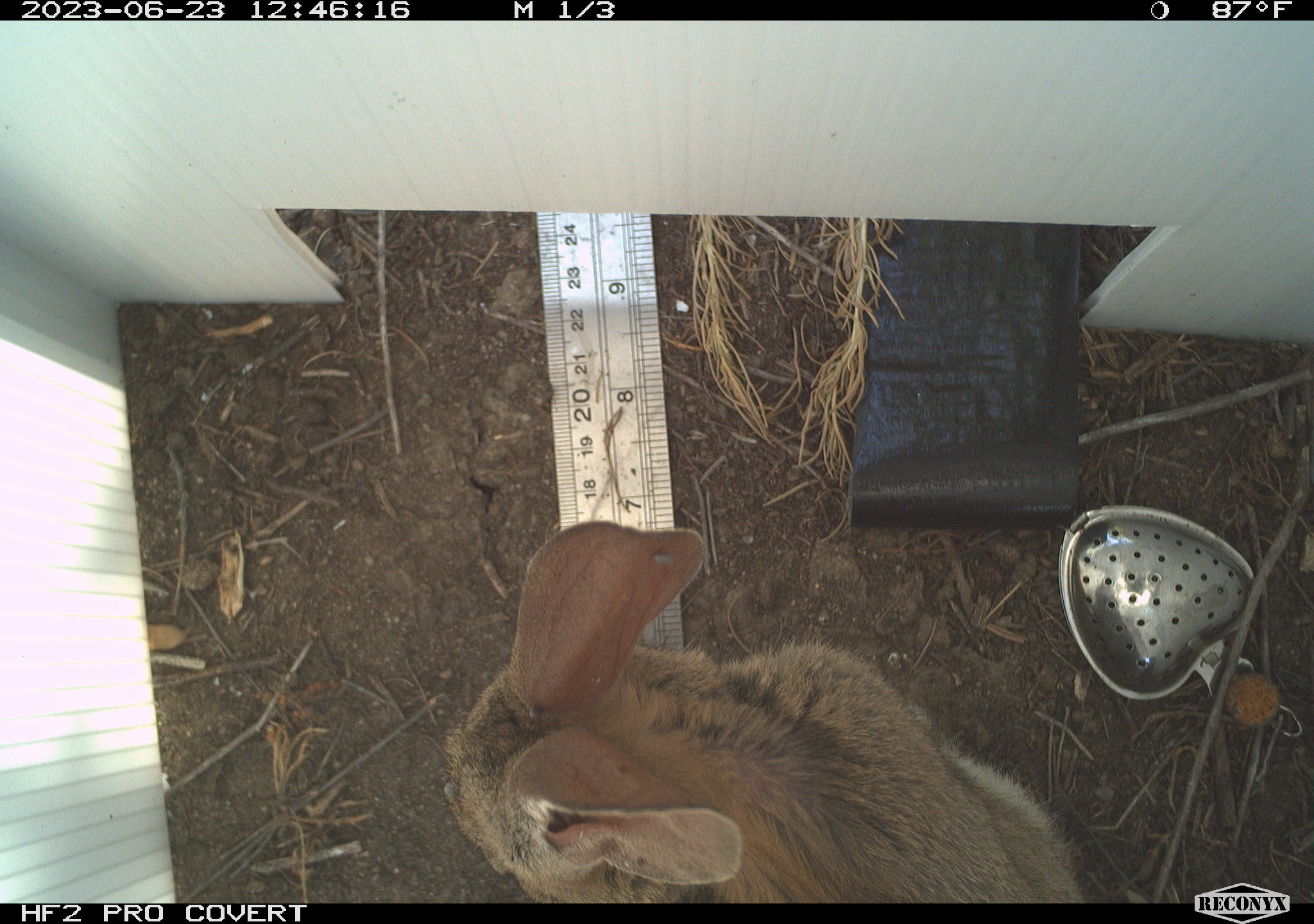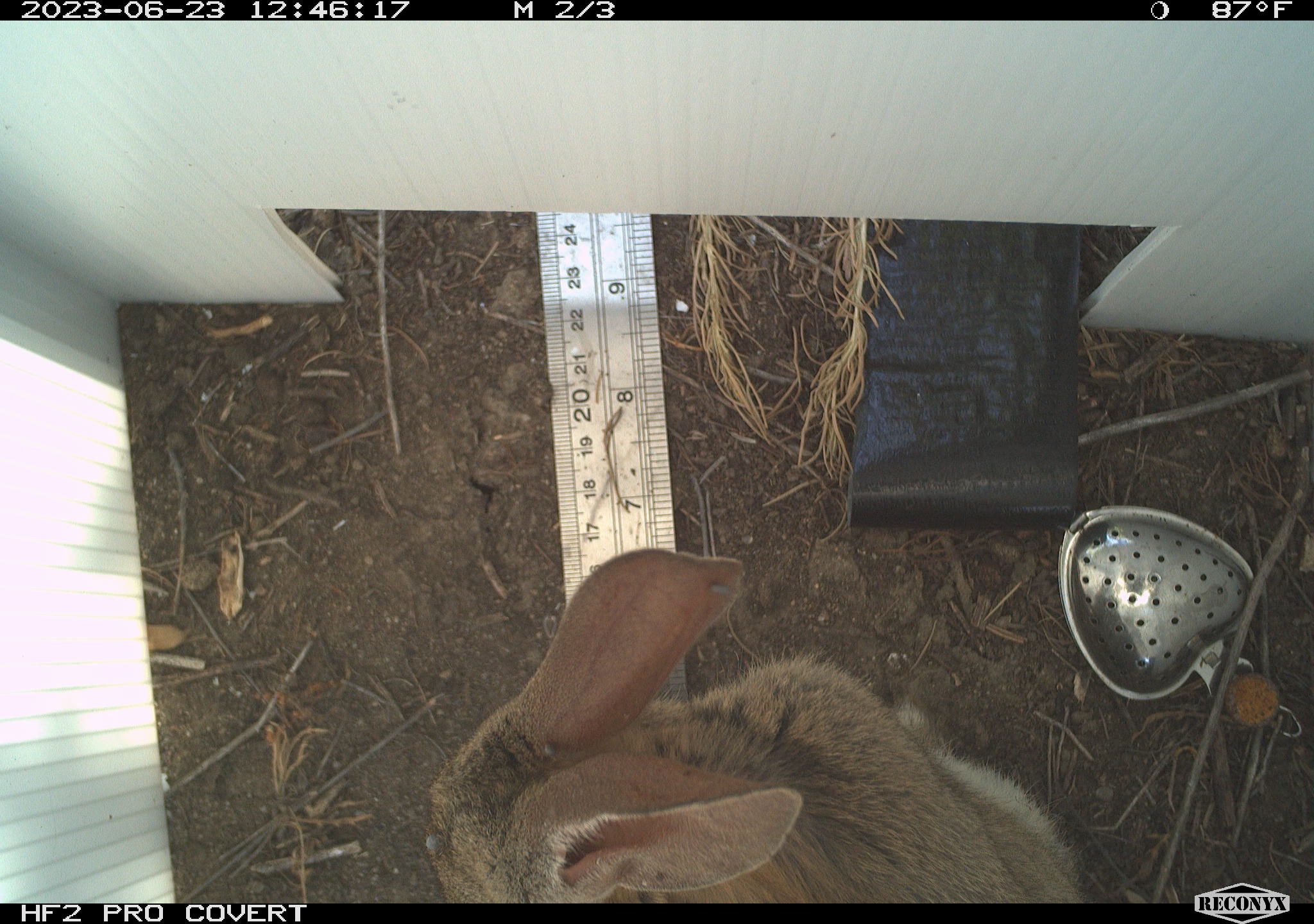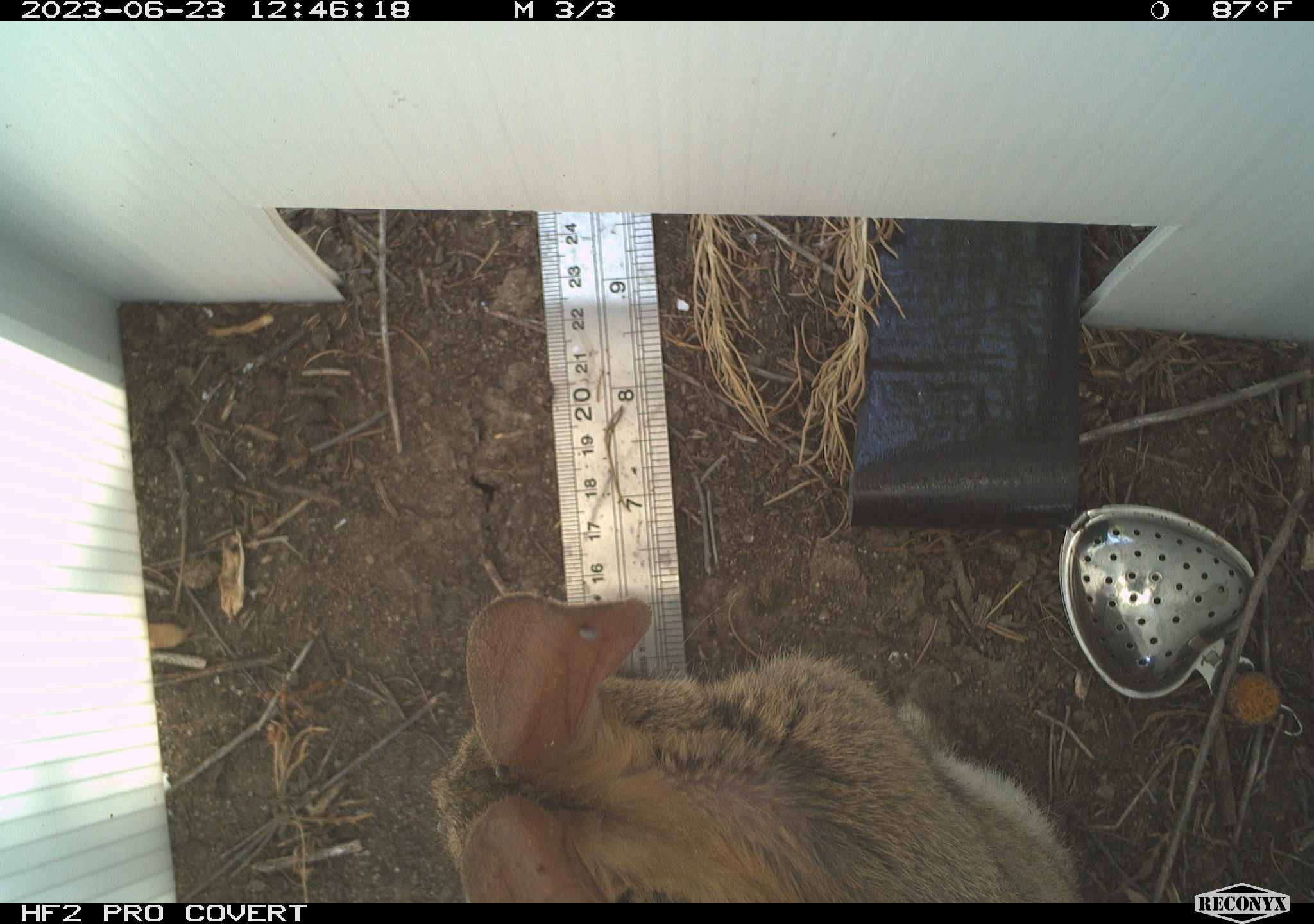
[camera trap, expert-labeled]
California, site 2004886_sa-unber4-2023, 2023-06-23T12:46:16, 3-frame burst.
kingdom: Animalia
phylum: Chordata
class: Mammalia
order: Lagomorpha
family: Leporidae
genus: Sylvilagus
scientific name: Sylvilagus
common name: cottontail rabbits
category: sylvilagus species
Sylvilagus species (cottontail rabbits) (Sylvilagus).